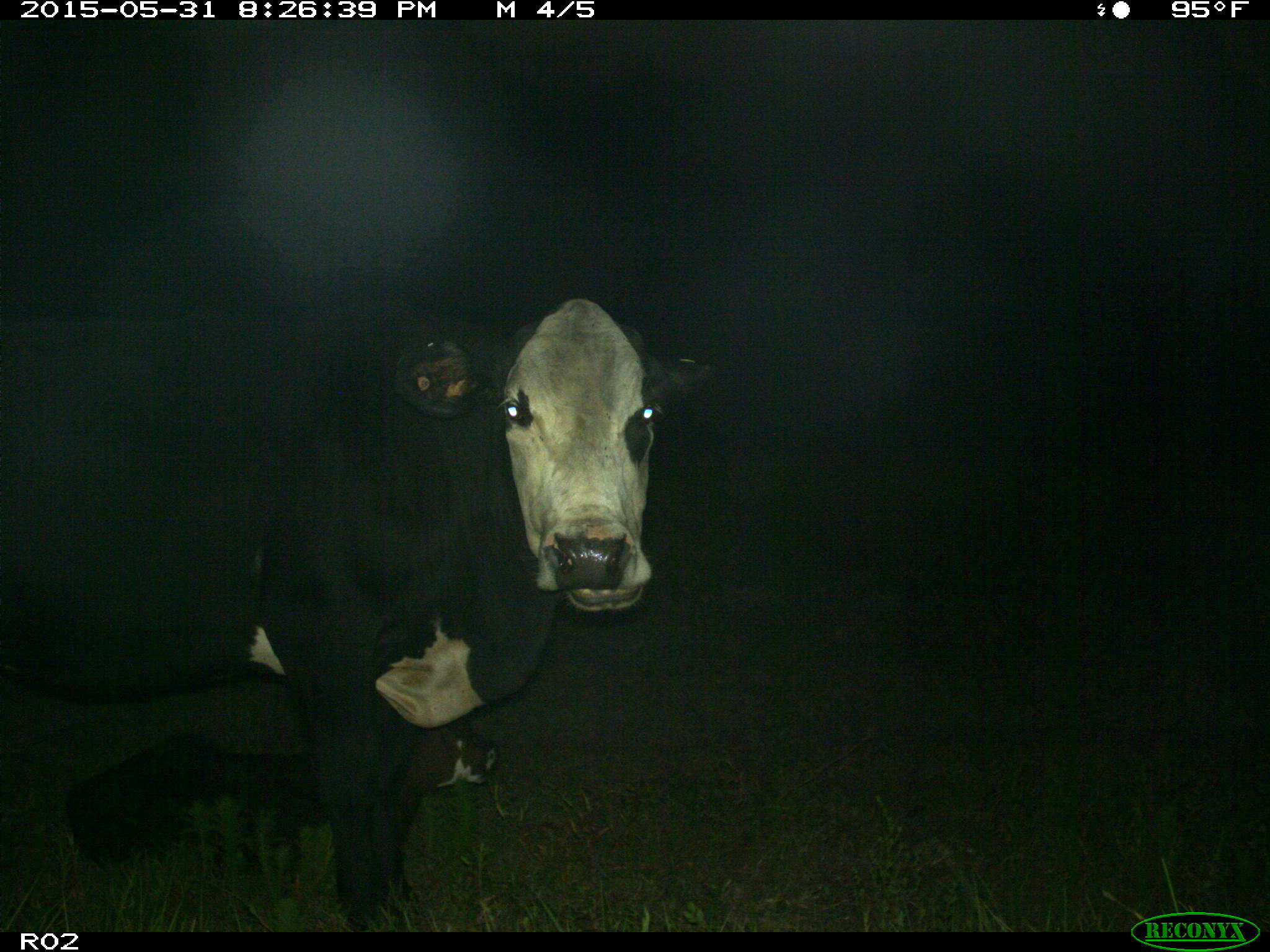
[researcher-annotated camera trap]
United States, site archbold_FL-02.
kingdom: Animalia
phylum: Chordata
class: Mammalia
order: Artiodactyla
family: Bovidae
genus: Bos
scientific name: Bos taurus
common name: domestic cow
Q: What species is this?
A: Bos taurus (domestic cow).